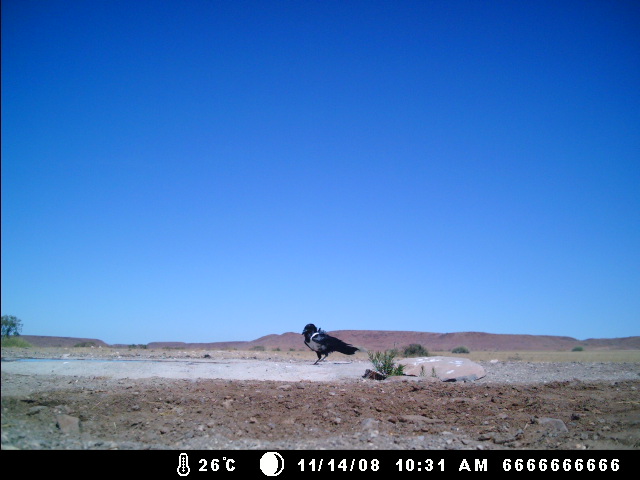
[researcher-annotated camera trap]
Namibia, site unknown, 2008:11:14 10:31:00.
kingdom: Animalia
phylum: Chordata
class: Aves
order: Passeriformes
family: Corvidae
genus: Corvus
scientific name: Corvus albus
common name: pied crow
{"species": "Corvus albus (pied crow)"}